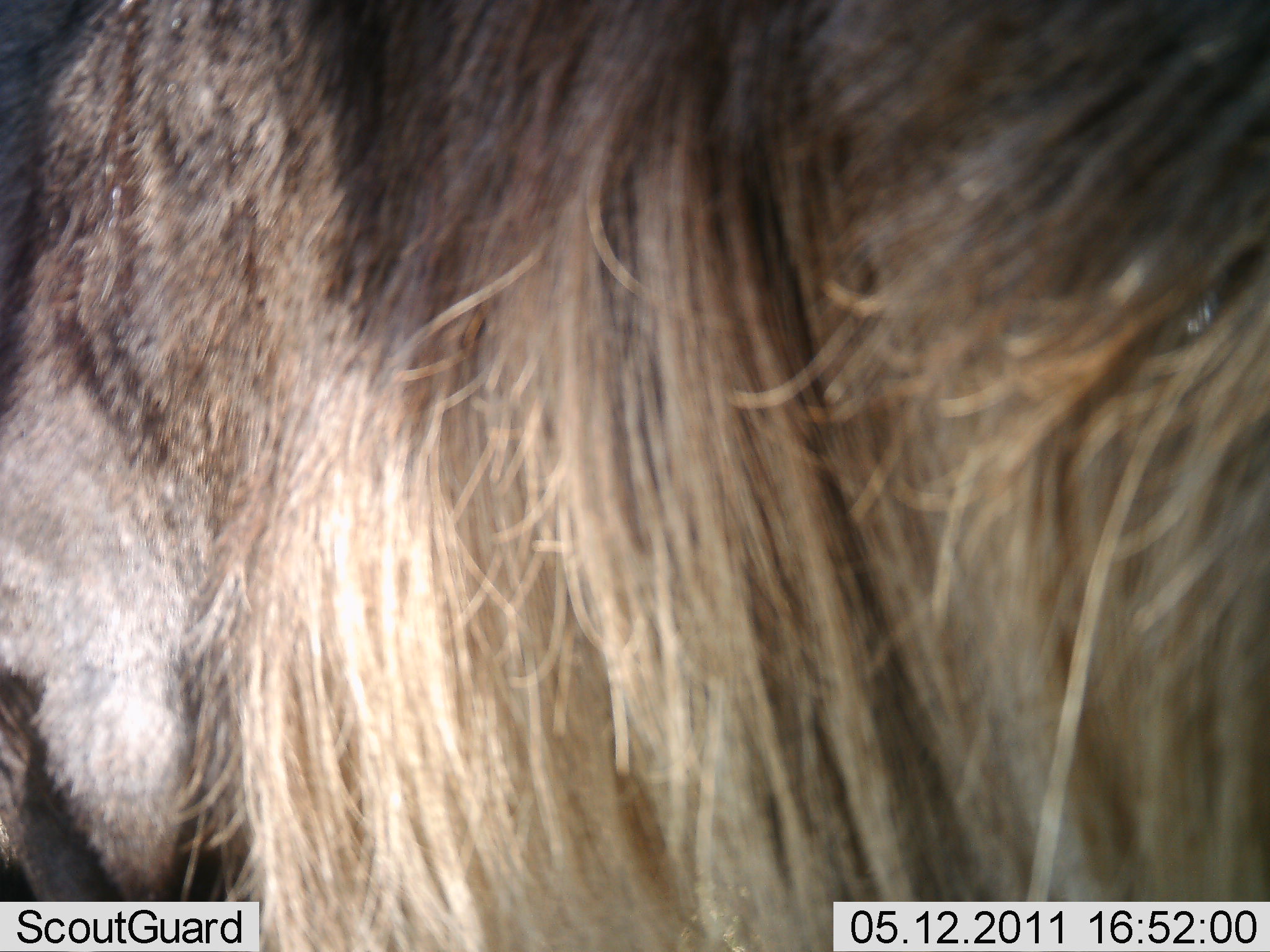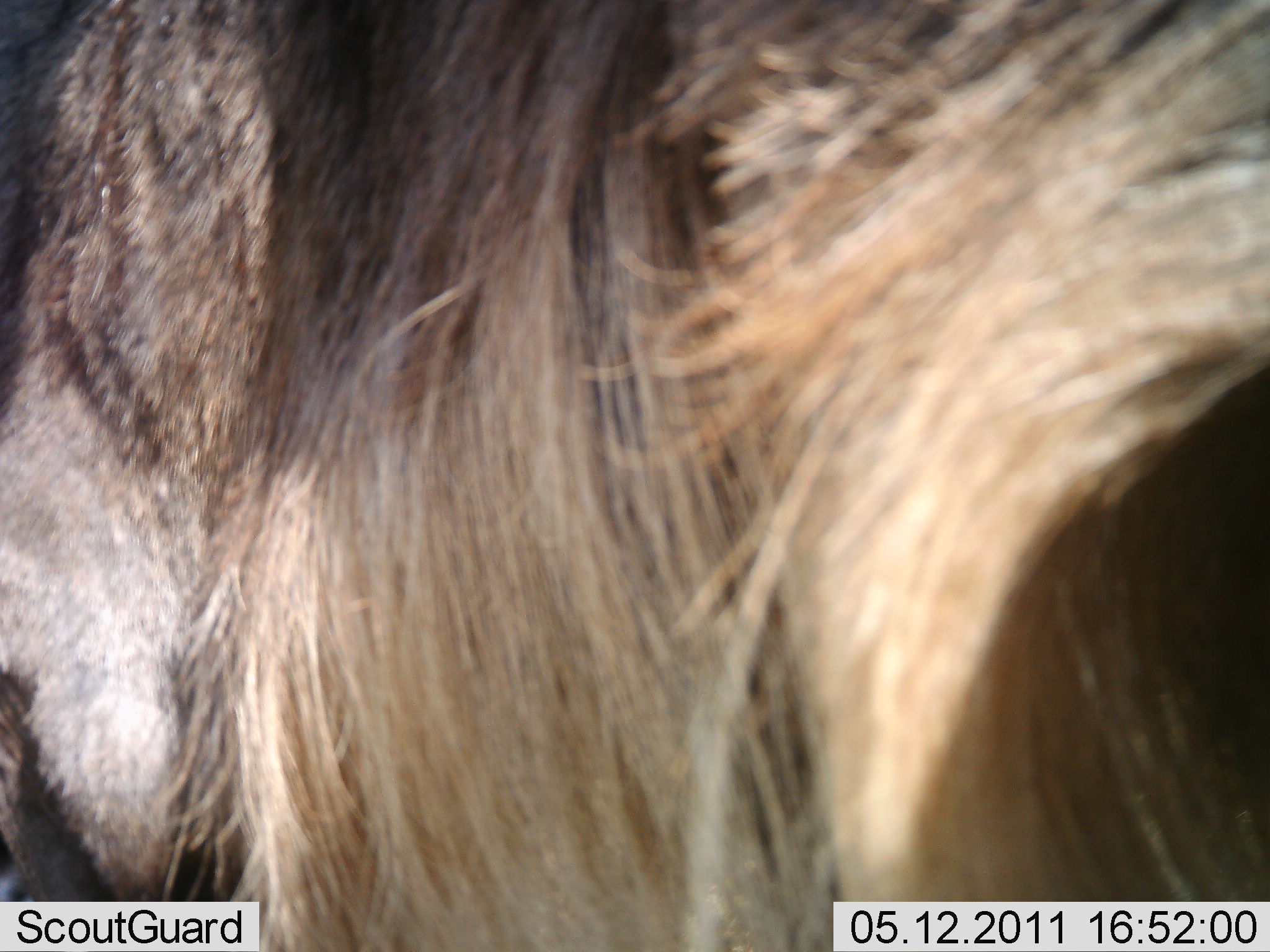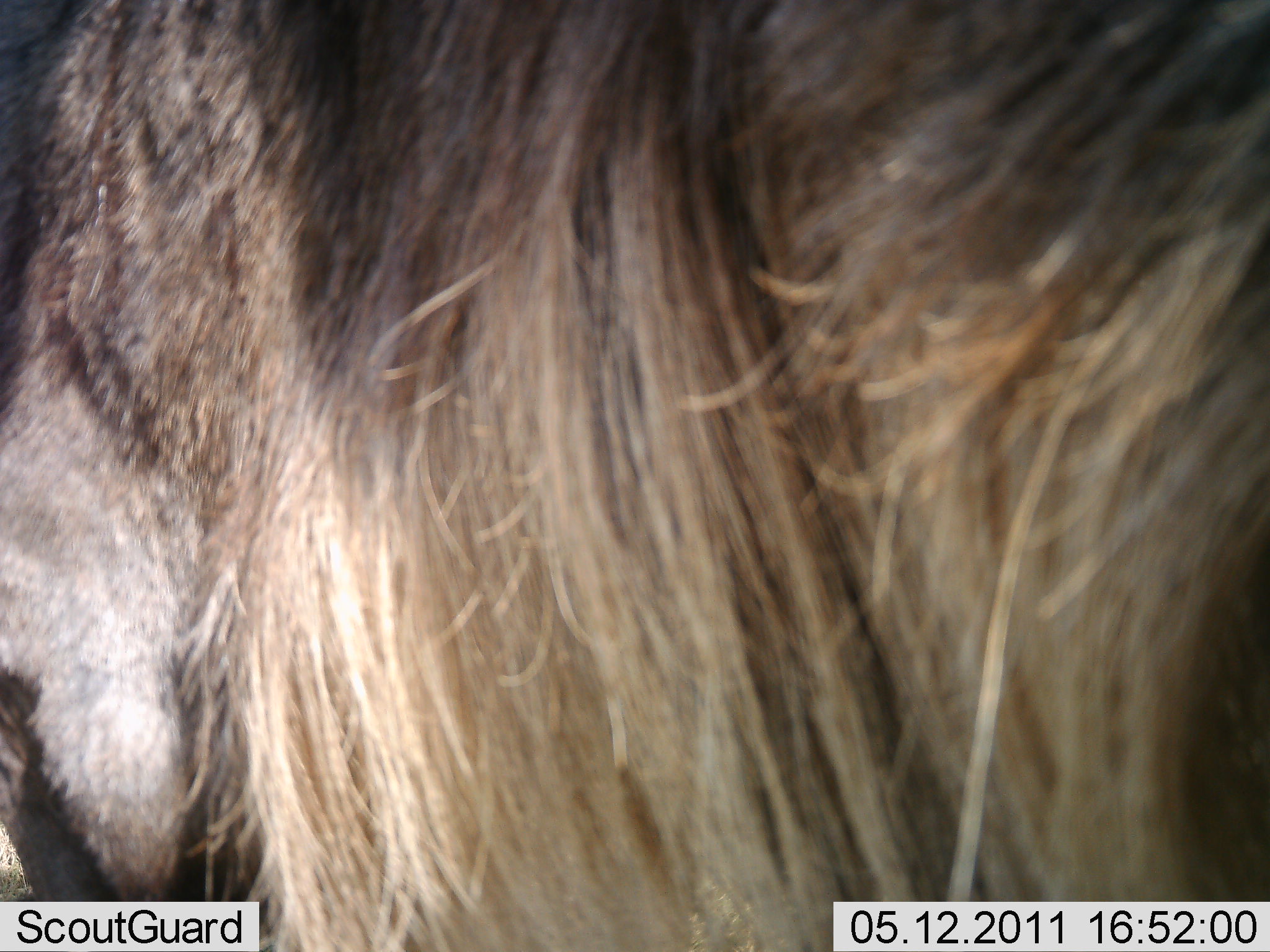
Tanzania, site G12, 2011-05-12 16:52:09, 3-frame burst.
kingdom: Animalia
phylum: Chordata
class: Mammalia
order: Artiodactyla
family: Bovidae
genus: Connochaetes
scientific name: Connochaetes taurinus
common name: blue wildebeest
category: wildebeest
Wildebeest (blue wildebeest) (Connochaetes taurinus), count 1. Behavior (volunteer vote fractions): standing 80%, resting 0%, moving 10%, interacting 10%. Young present (vote fraction): 0%. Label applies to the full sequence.